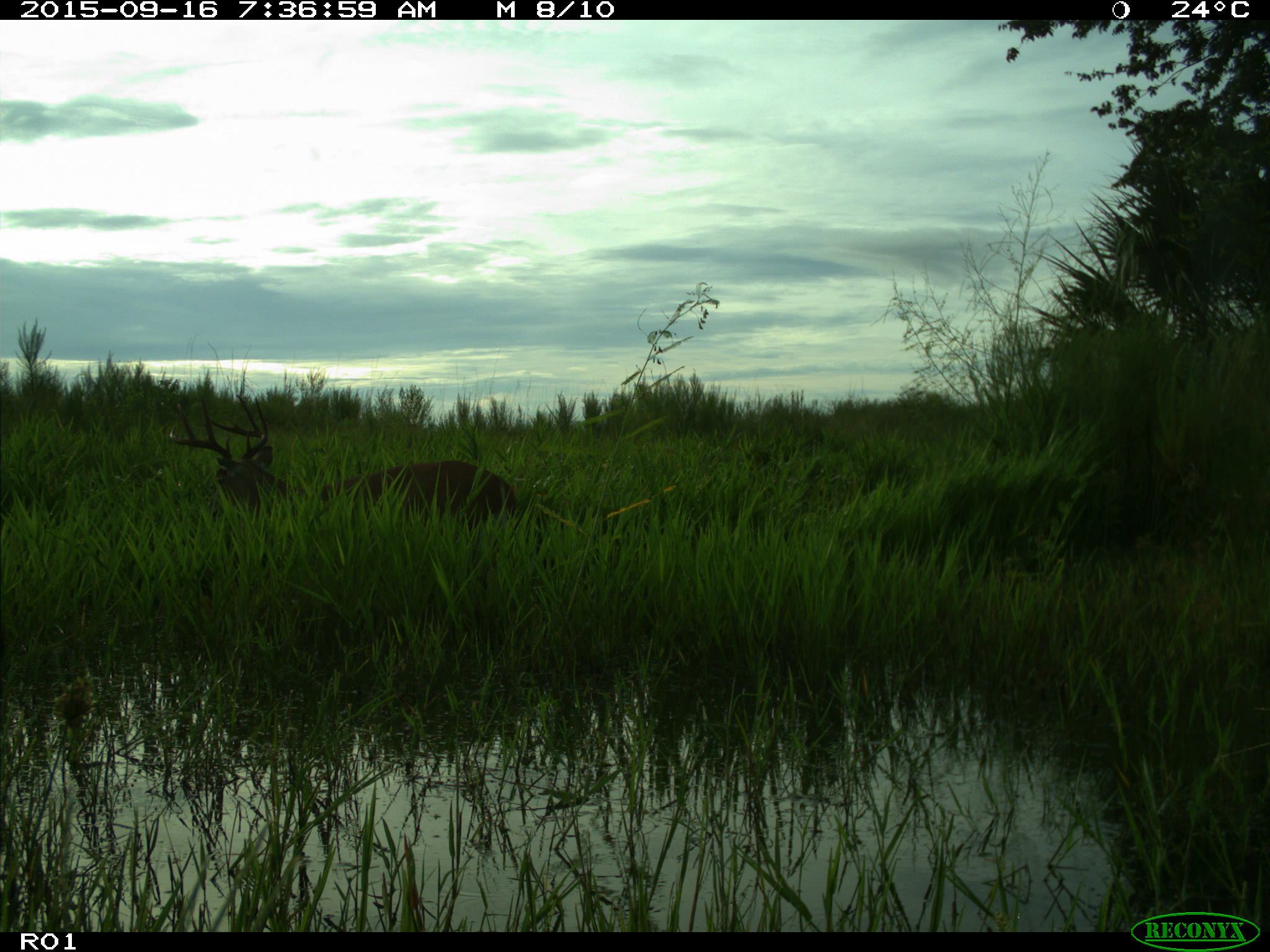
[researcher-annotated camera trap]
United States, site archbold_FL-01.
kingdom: Animalia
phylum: Chordata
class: Mammalia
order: Artiodactyla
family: Cervidae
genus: Odocoileus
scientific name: Odocoileus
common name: deer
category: unidentified deer